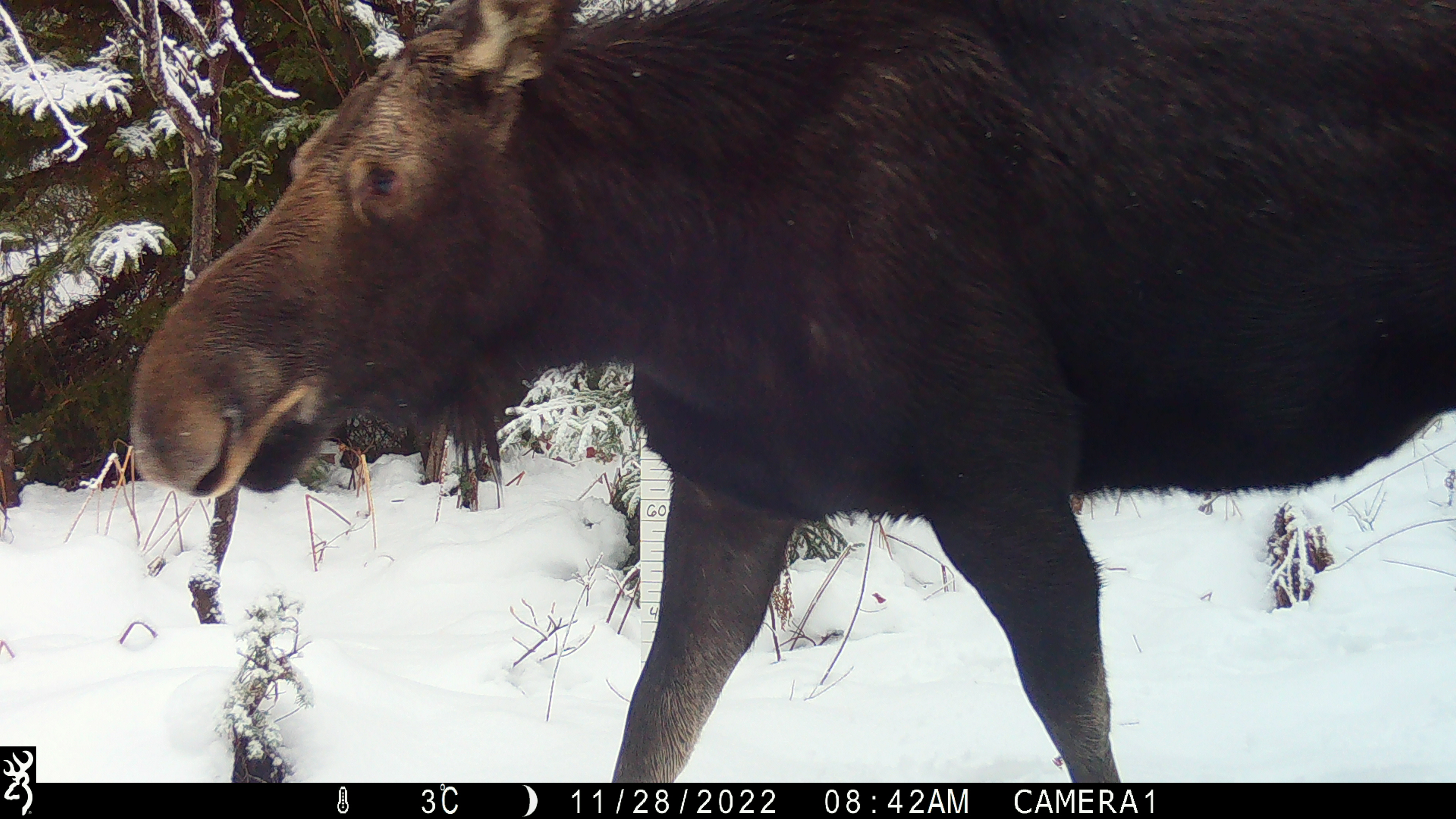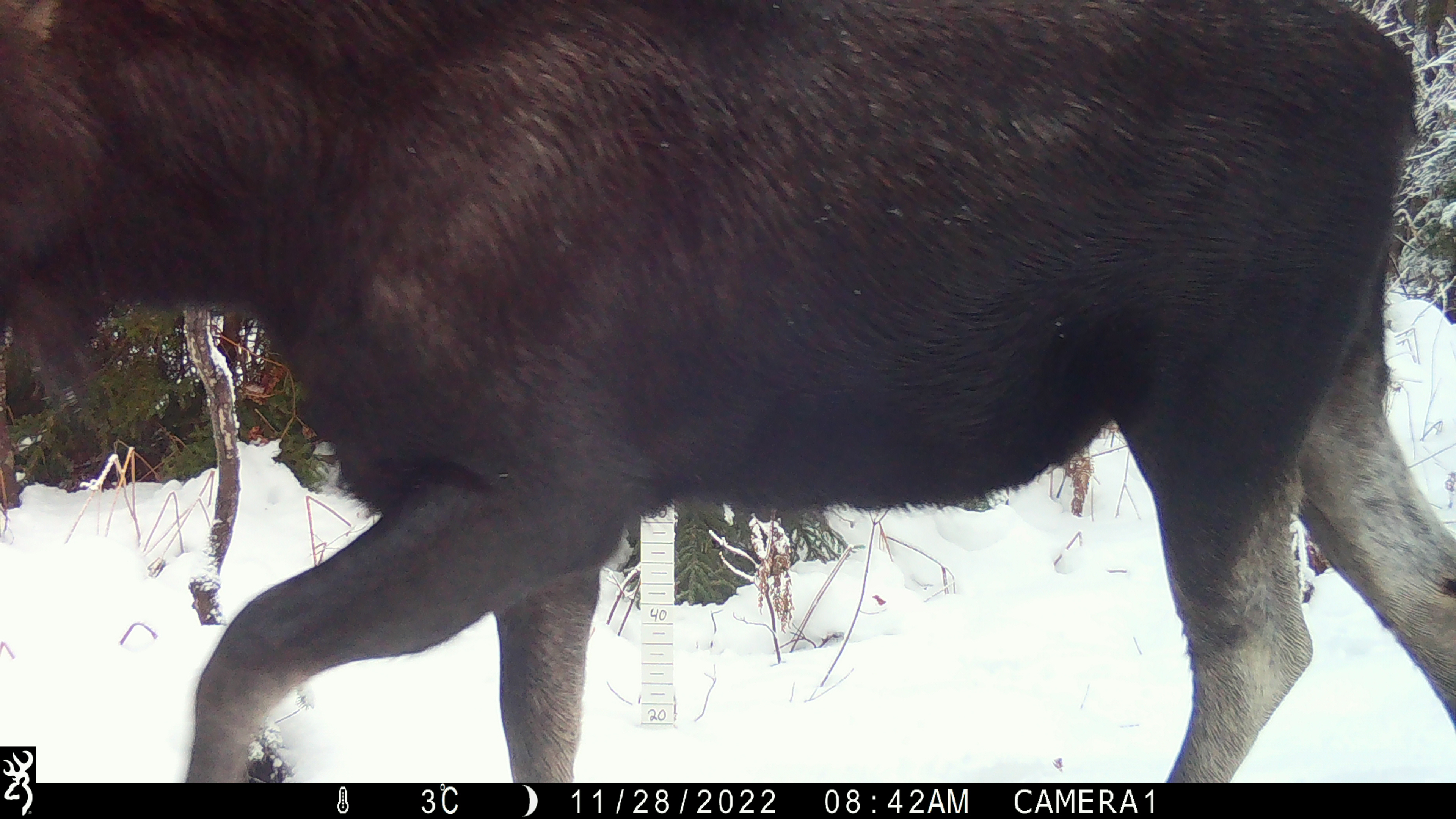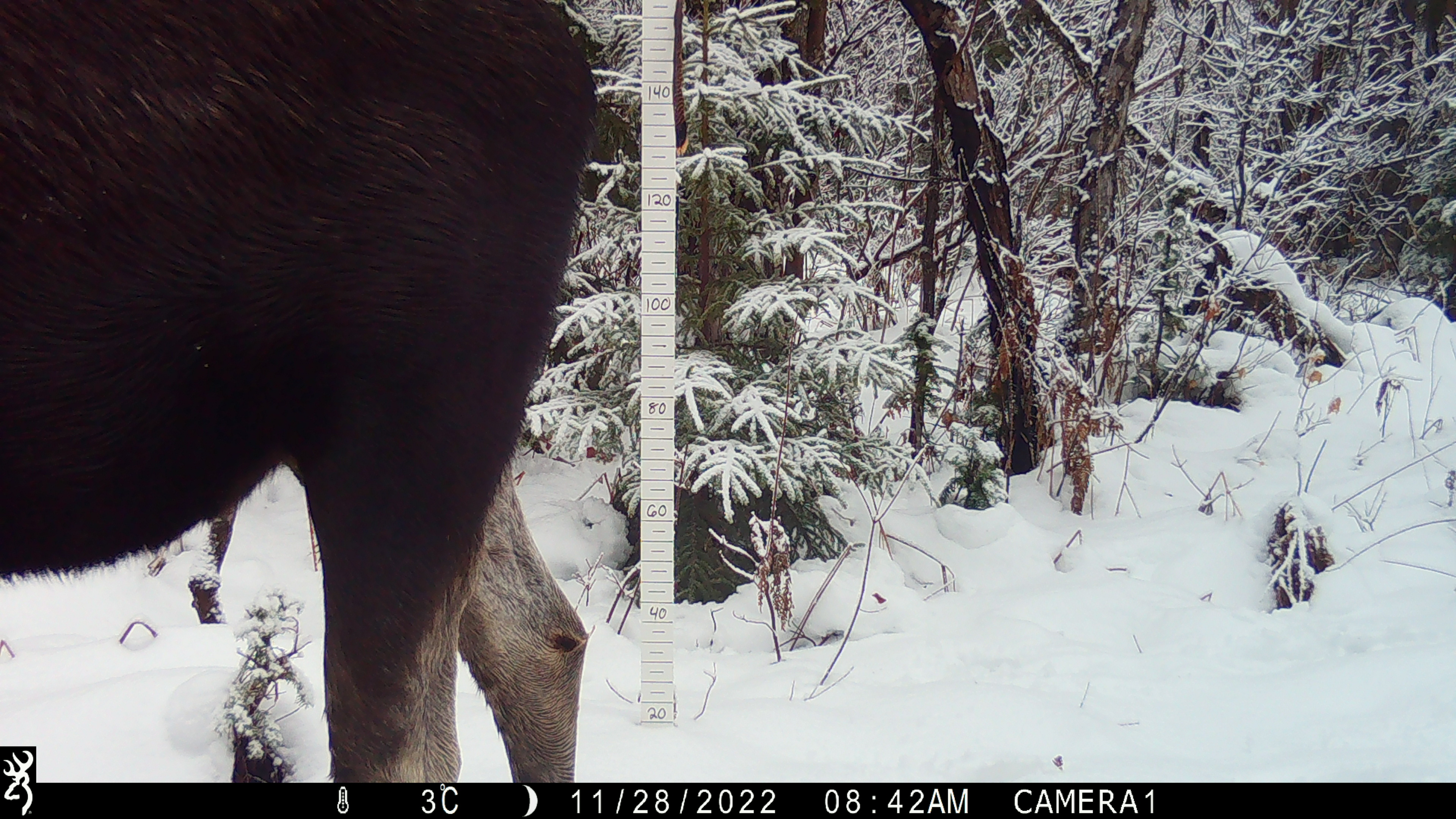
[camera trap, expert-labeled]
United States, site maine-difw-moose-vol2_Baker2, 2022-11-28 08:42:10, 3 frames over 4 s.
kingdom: Animalia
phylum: Chordata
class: Mammalia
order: Artiodactyla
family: Cervidae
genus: Alces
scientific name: Alces alces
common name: moose